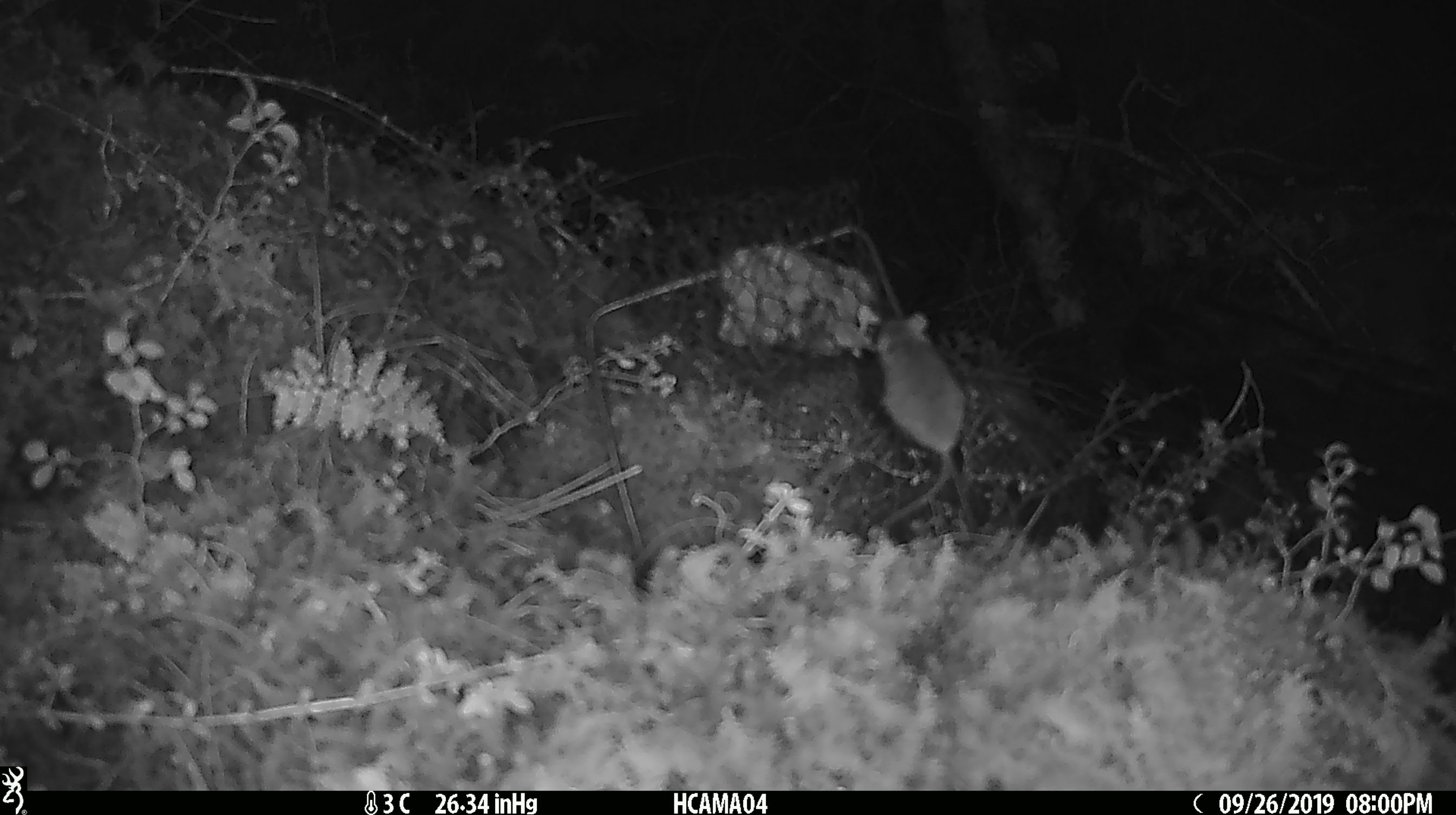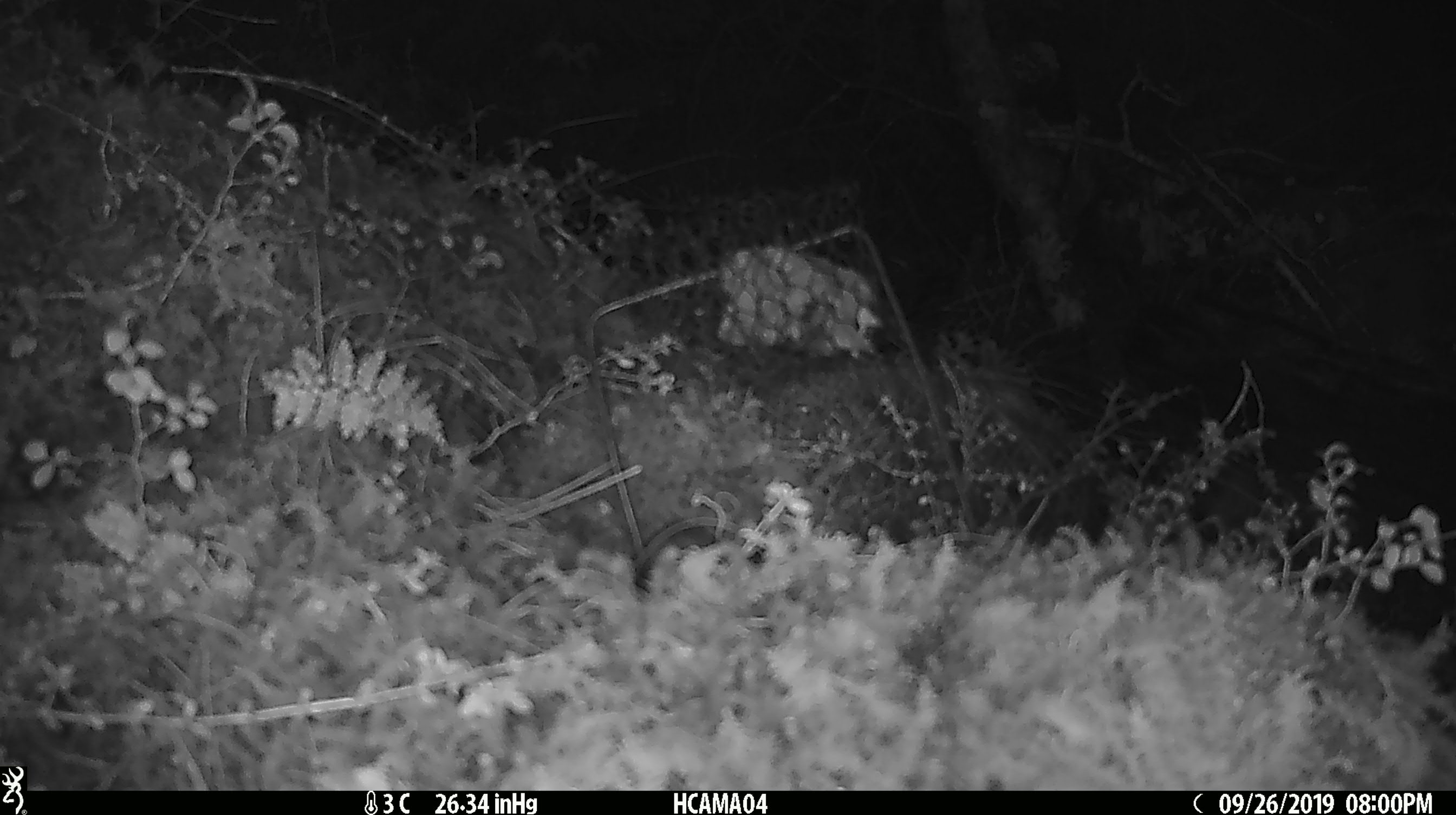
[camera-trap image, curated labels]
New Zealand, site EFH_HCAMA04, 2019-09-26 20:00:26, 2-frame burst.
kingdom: Animalia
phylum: Chordata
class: Mammalia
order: Rodentia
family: Muridae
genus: Mus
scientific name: Mus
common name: mouse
Mouse (Mus).